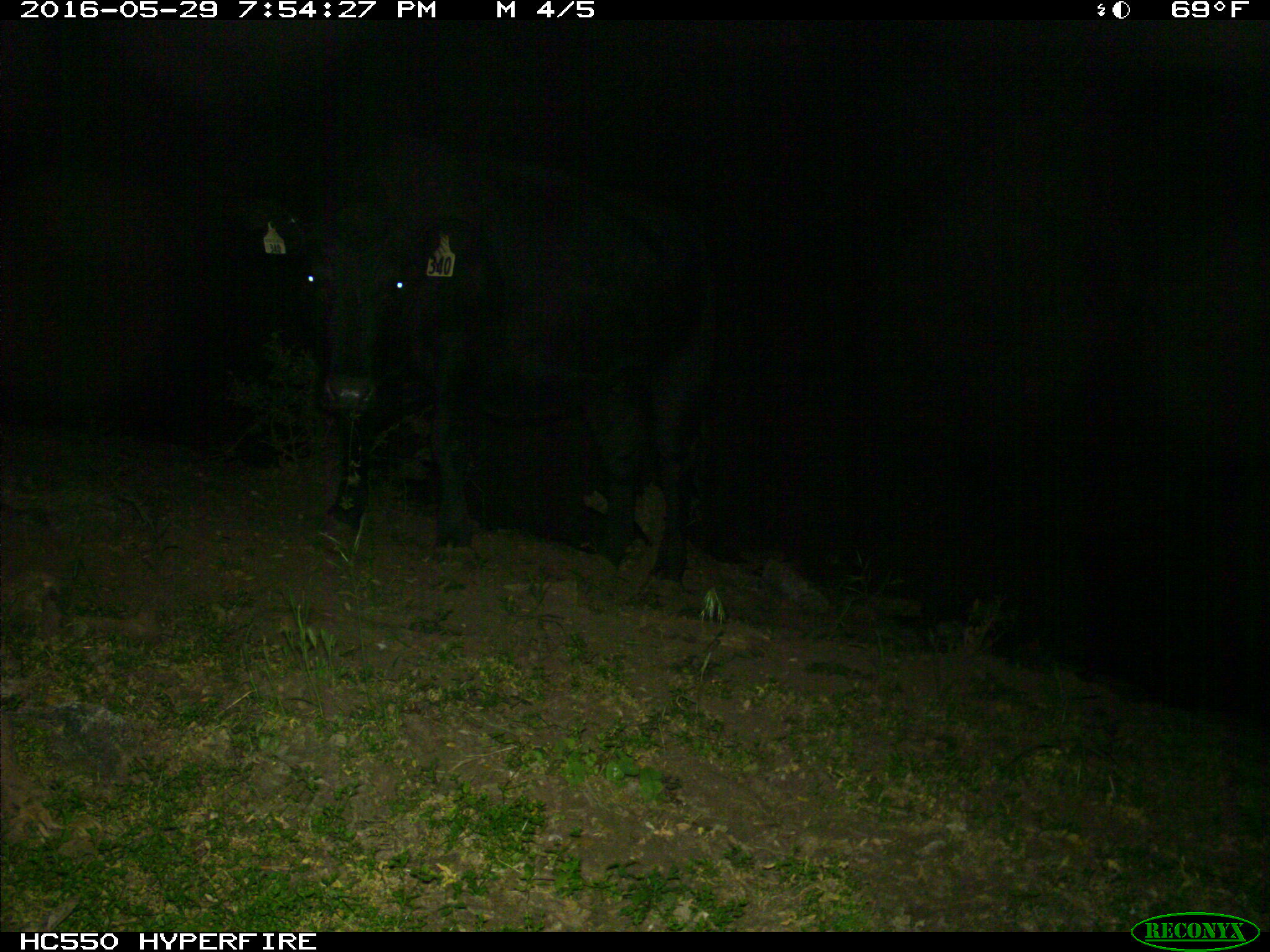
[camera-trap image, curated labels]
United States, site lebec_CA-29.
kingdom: Animalia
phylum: Chordata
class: Mammalia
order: Artiodactyla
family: Bovidae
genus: Bos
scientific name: Bos taurus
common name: domestic cow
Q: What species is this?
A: Bos taurus (domestic cow).